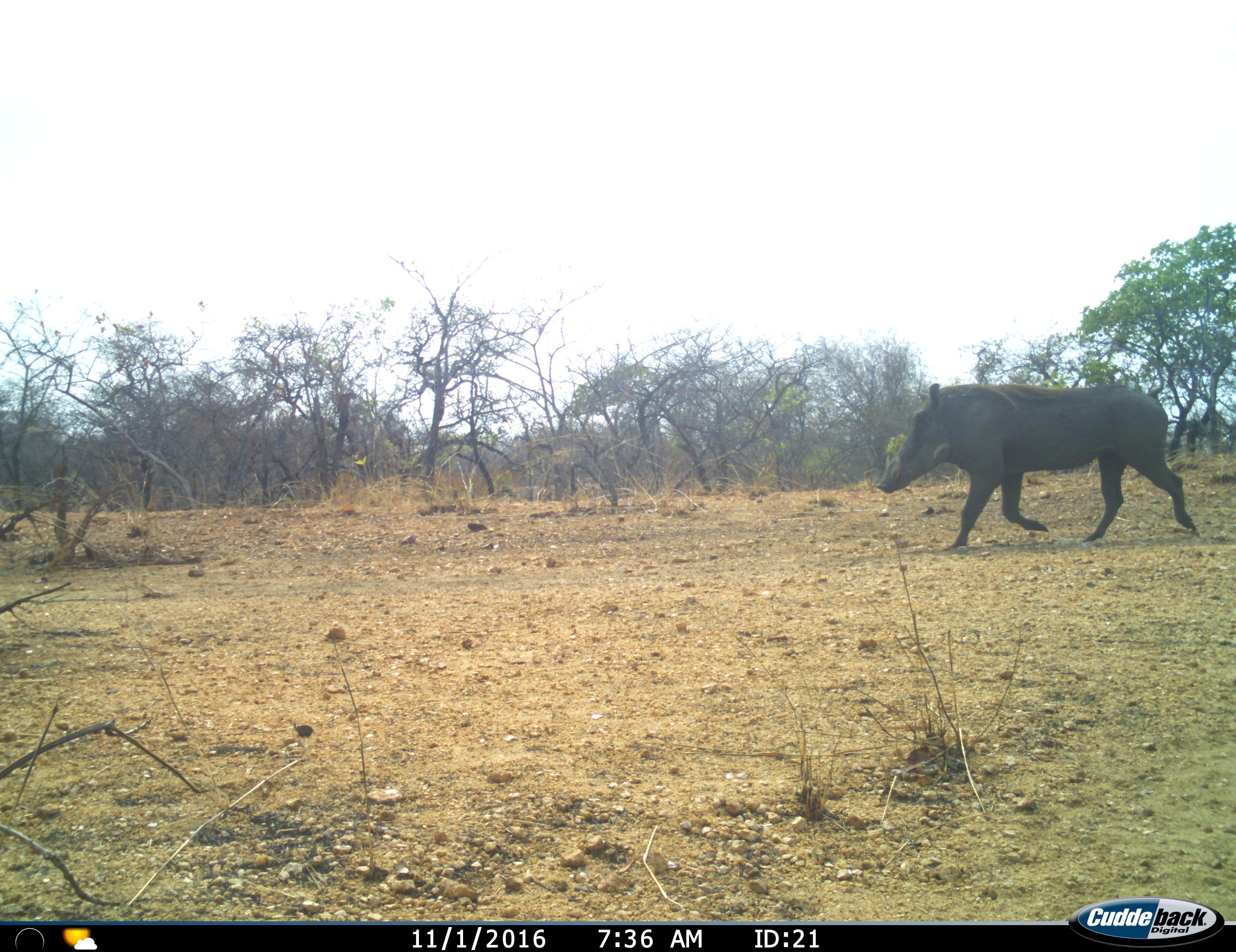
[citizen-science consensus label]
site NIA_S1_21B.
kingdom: Animalia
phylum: Chordata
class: Mammalia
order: Artiodactyla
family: Suidae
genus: Phacochoerus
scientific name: Phacochoerus africanus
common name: warthog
Warthog (Phacochoerus africanus), count 1. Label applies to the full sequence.